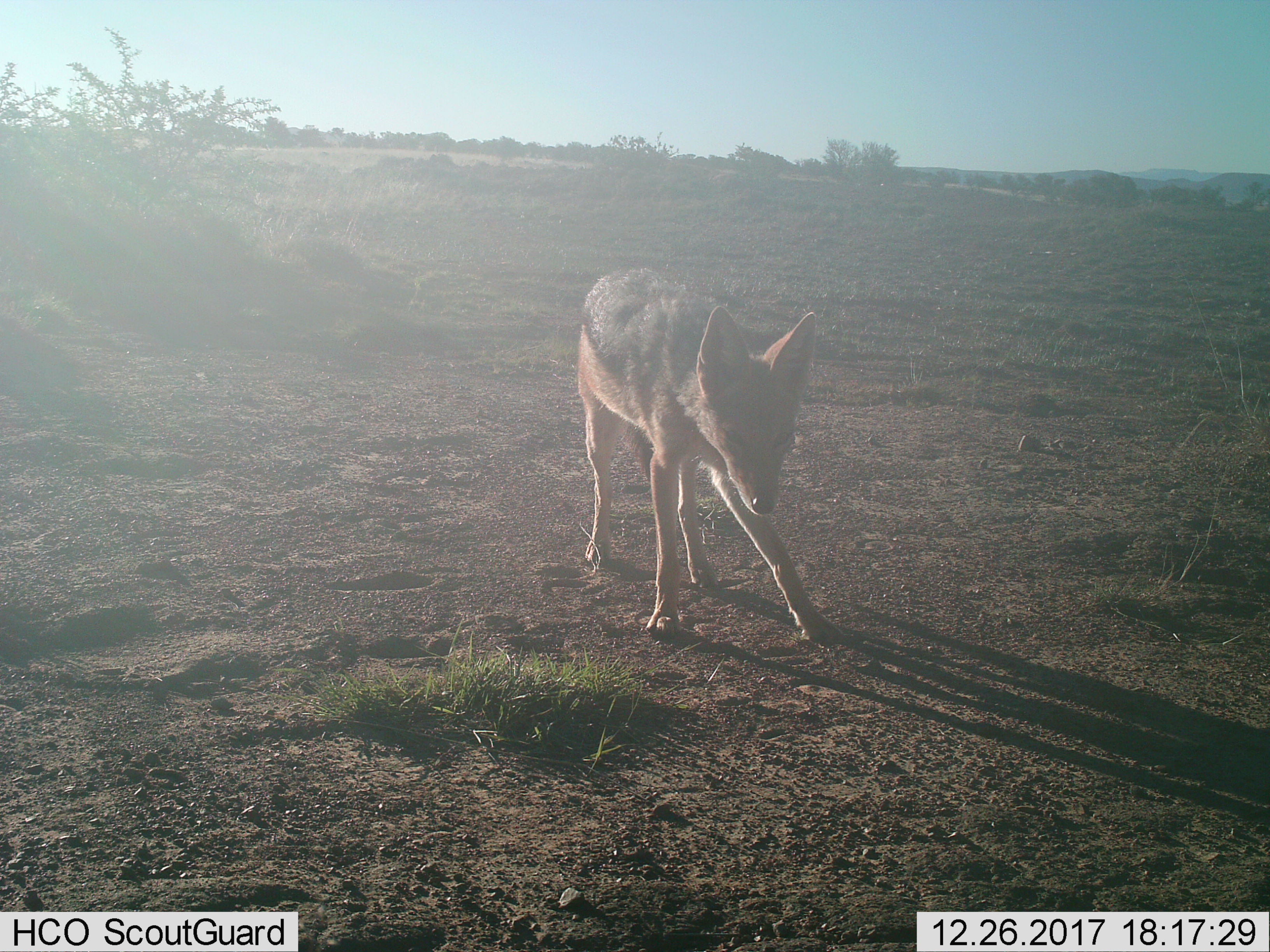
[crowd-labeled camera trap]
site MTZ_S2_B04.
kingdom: Animalia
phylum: Chordata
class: Mammalia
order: Carnivora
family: Canidae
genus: Lupulella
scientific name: Lupulella mesomelas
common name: black-backed jackal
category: jackalblackbacked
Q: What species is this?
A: Jackalblackbacked (black-backed jackal) (Lupulella mesomelas).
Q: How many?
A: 1.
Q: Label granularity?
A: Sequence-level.